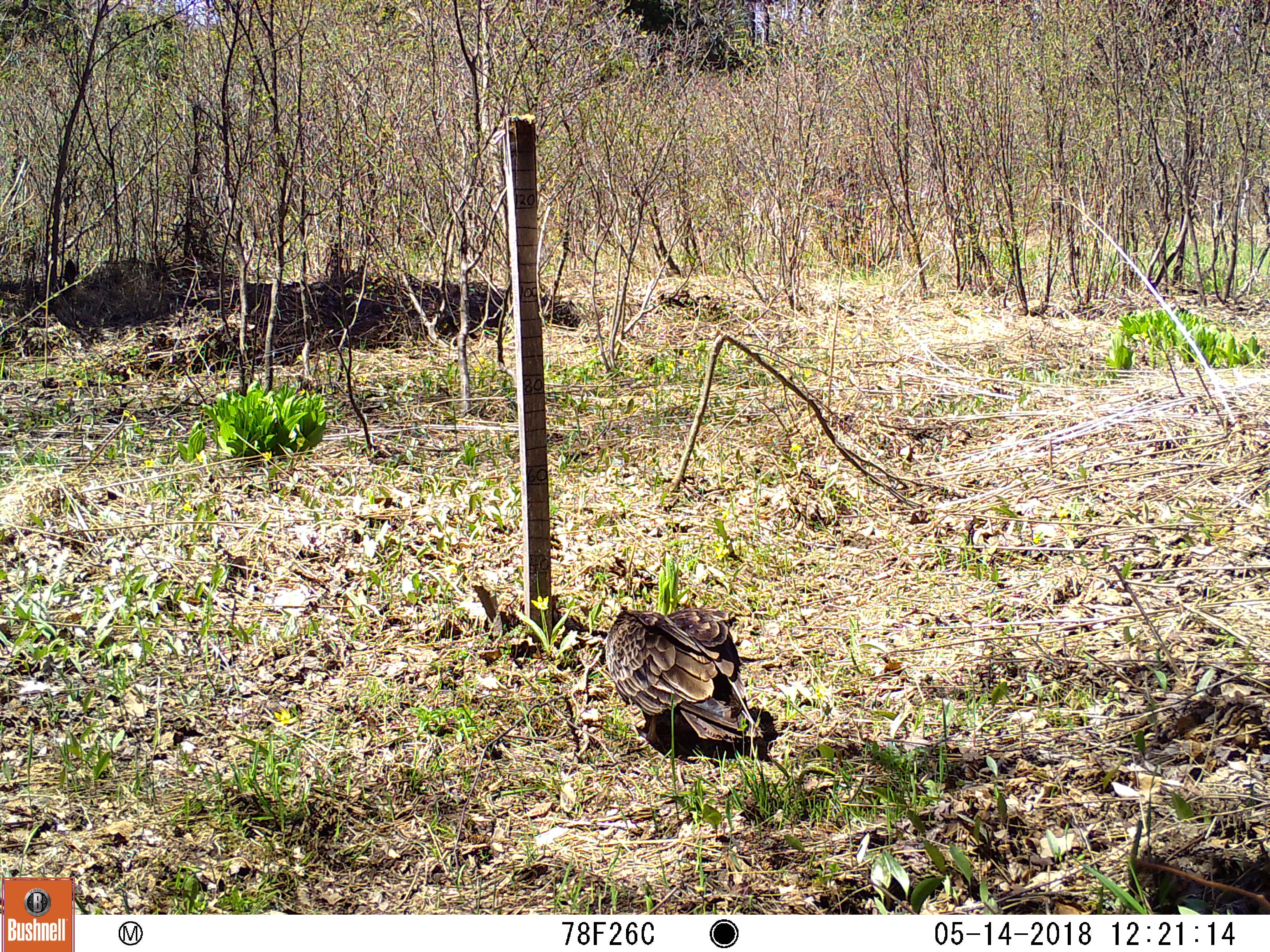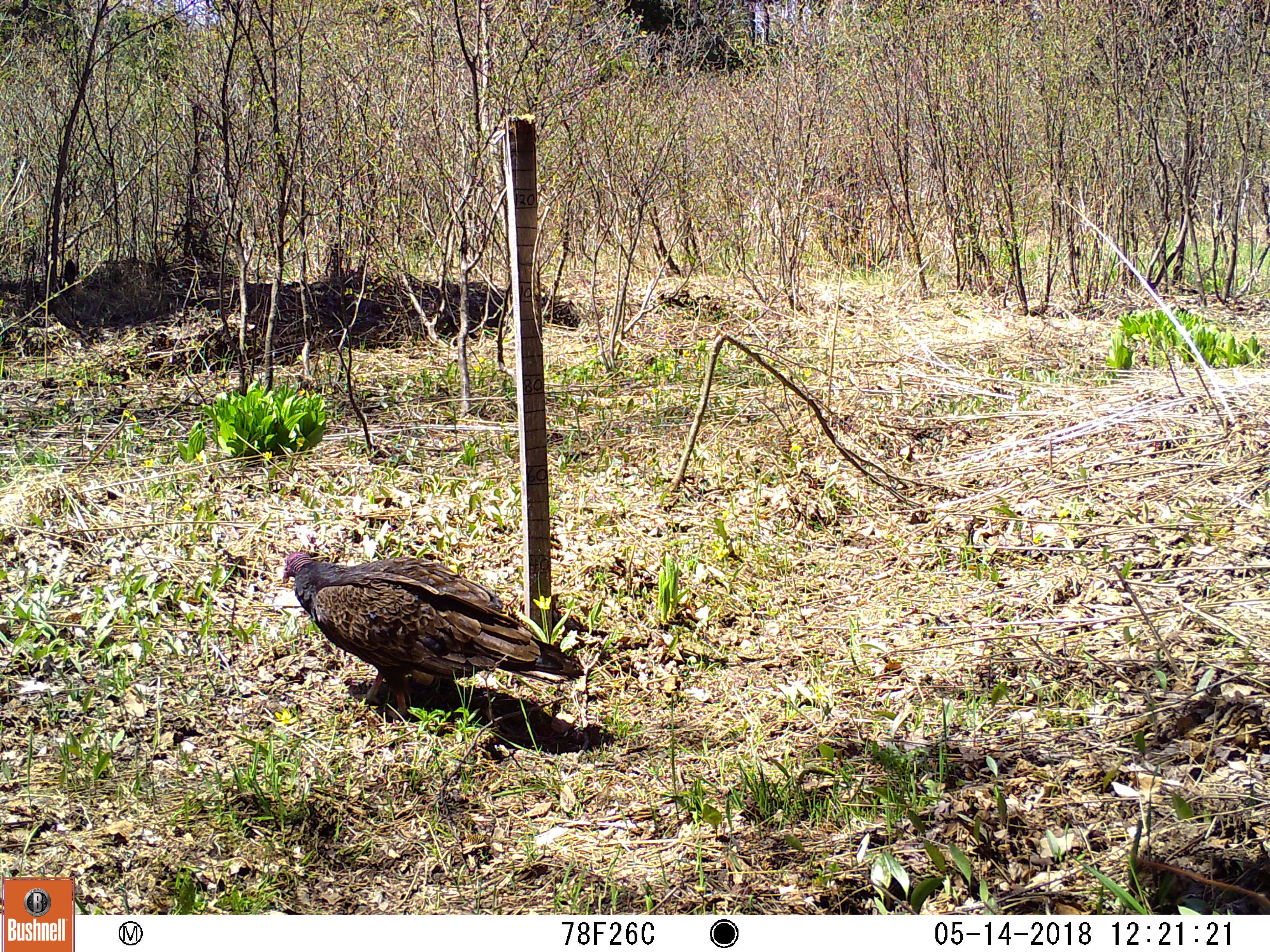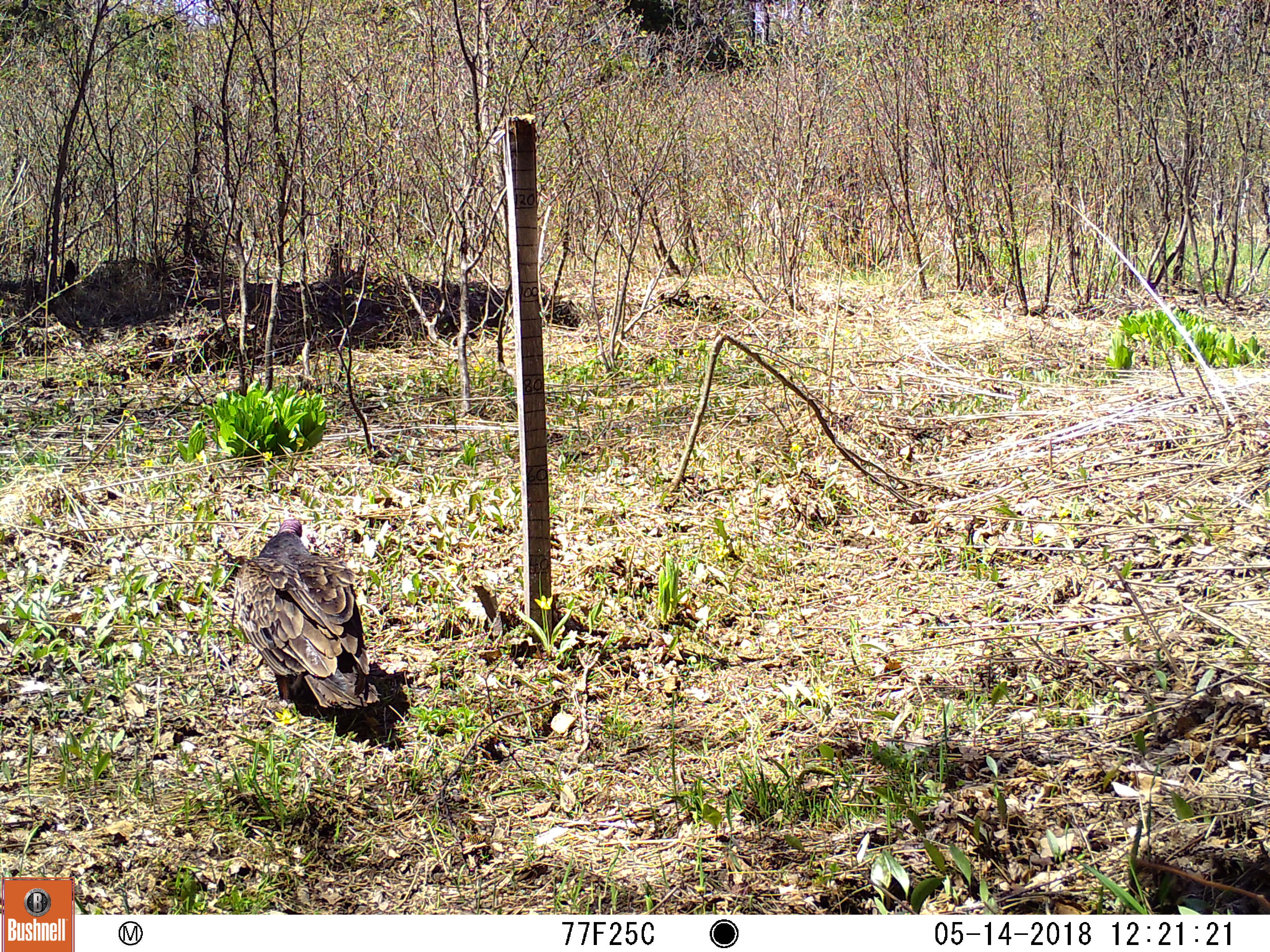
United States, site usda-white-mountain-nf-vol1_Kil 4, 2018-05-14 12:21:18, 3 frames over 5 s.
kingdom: Animalia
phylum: Chordata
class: Aves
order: Cathartiformes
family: Cathartidae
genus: Cathartes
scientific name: Cathartes aura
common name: turkey vulture